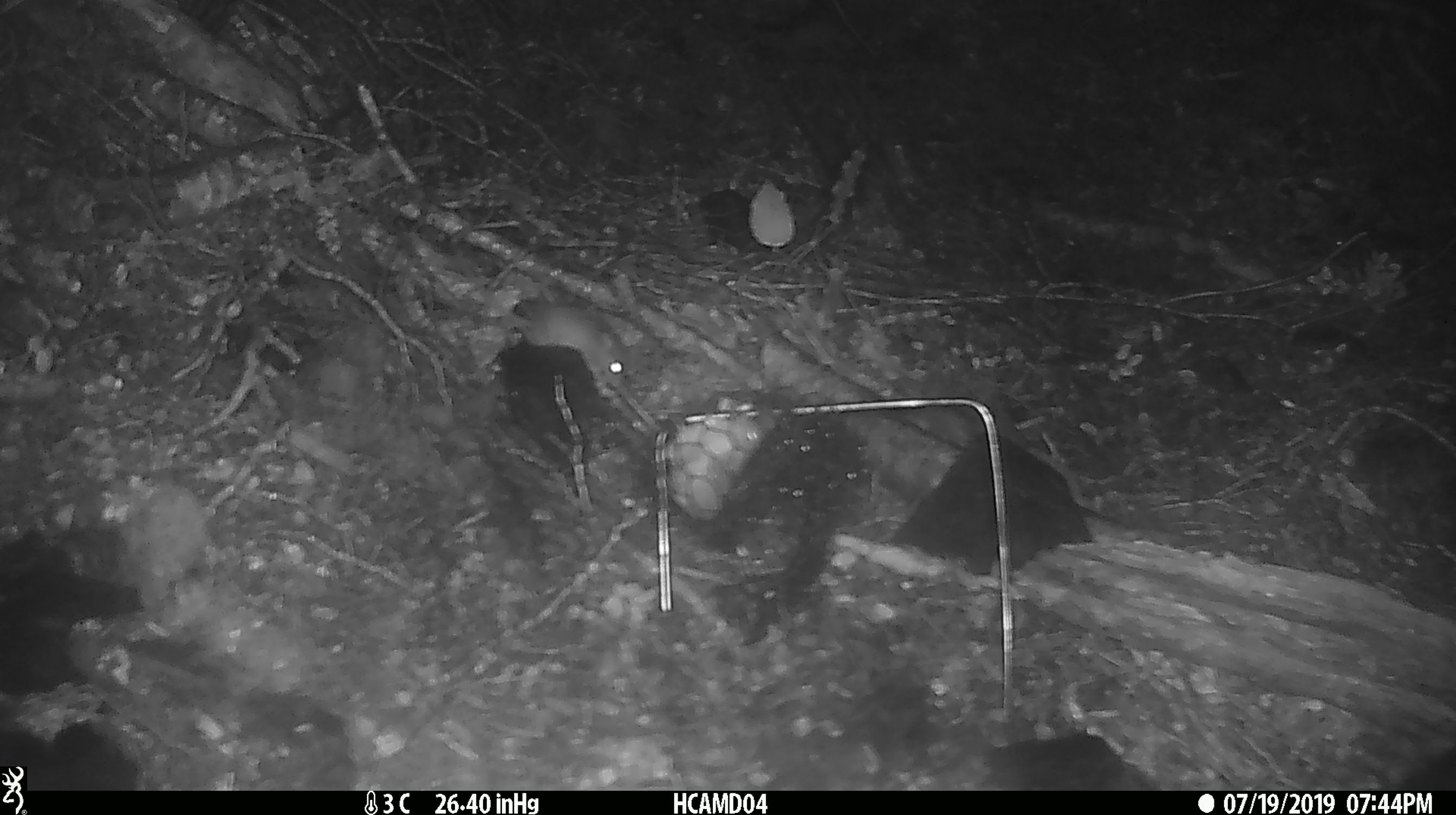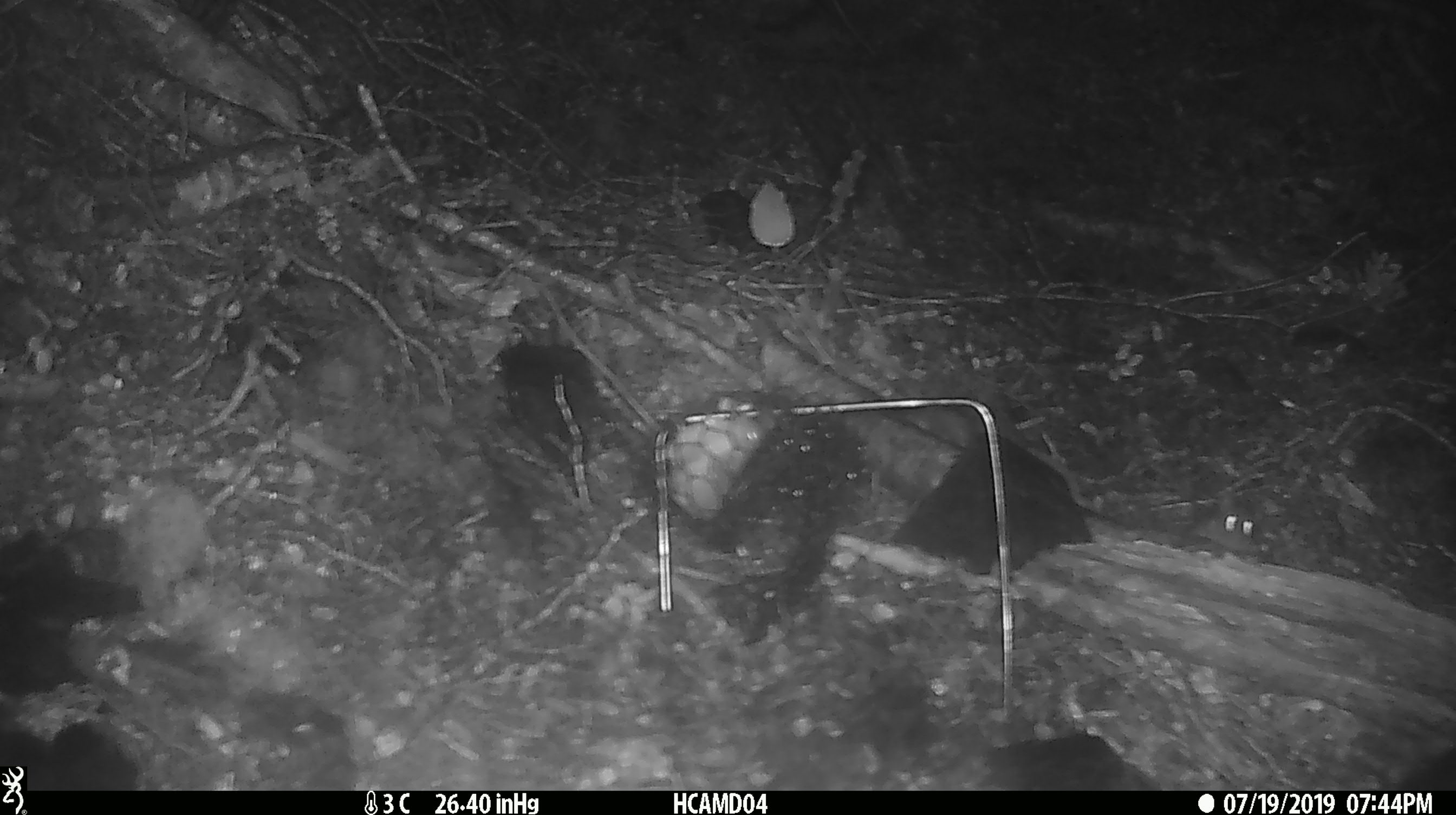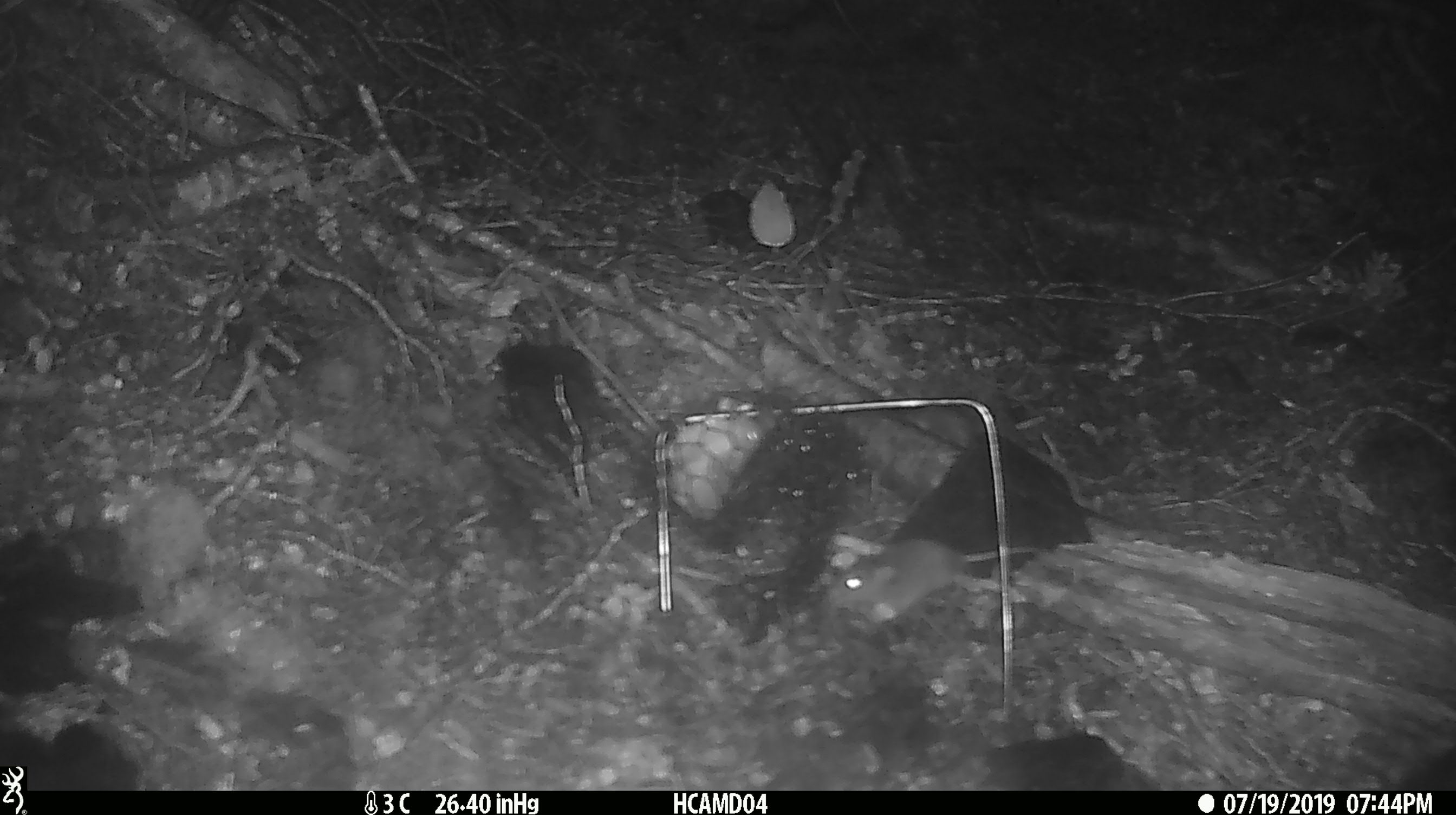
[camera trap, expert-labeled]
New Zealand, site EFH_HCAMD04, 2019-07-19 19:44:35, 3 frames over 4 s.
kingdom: Animalia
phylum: Chordata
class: Mammalia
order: Rodentia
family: Muridae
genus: Mus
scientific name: Mus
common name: mouse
Mouse (Mus).